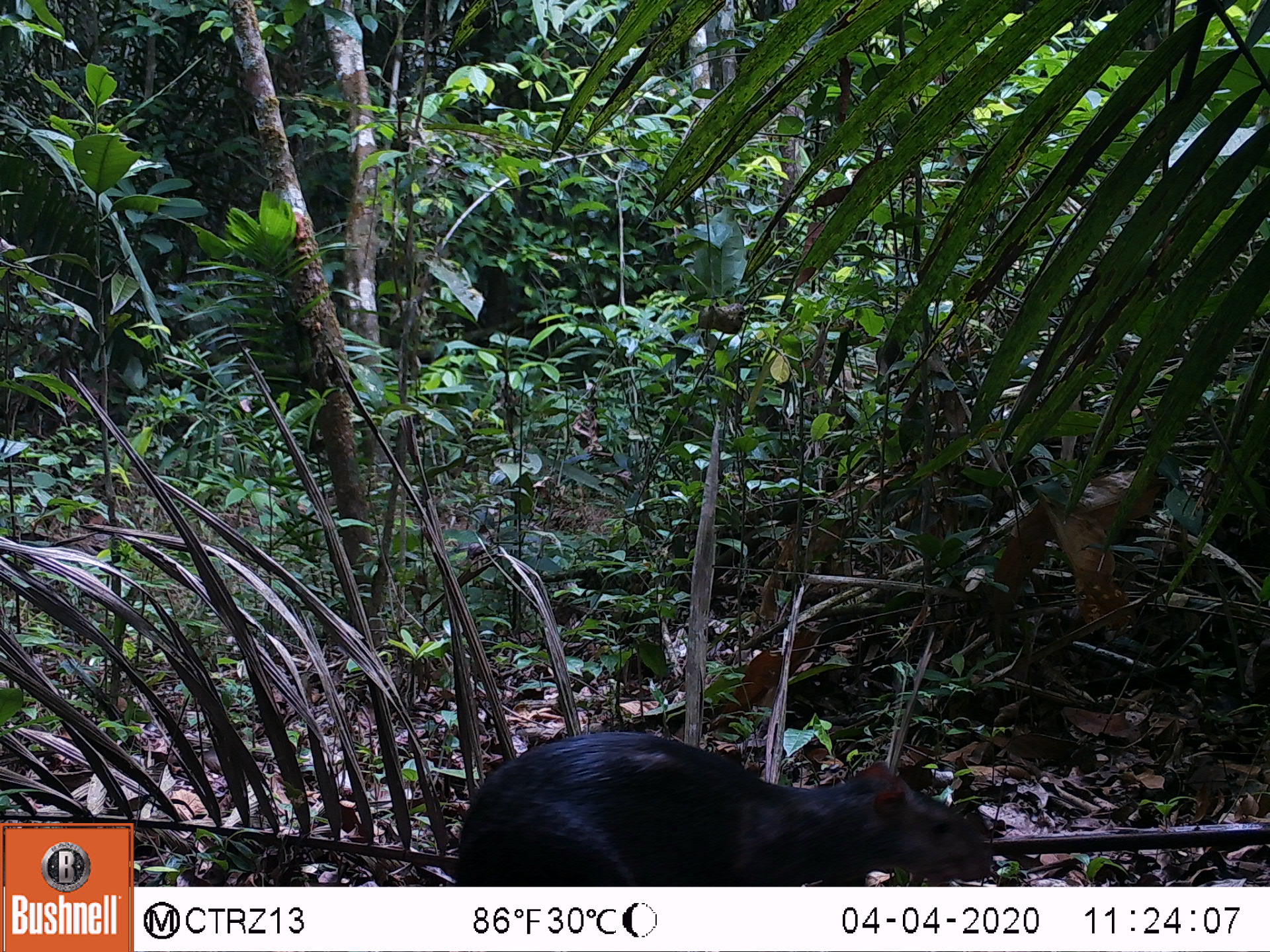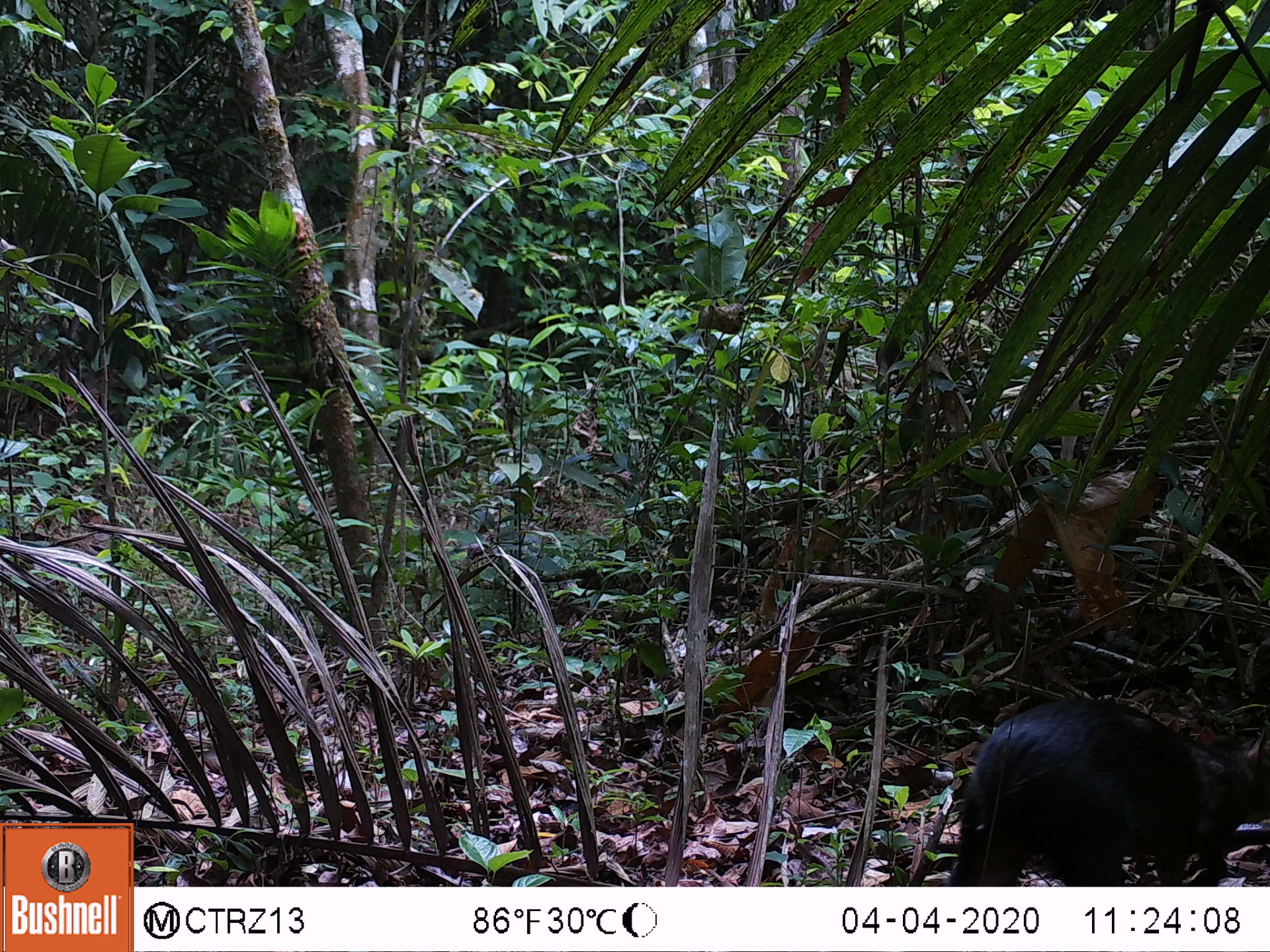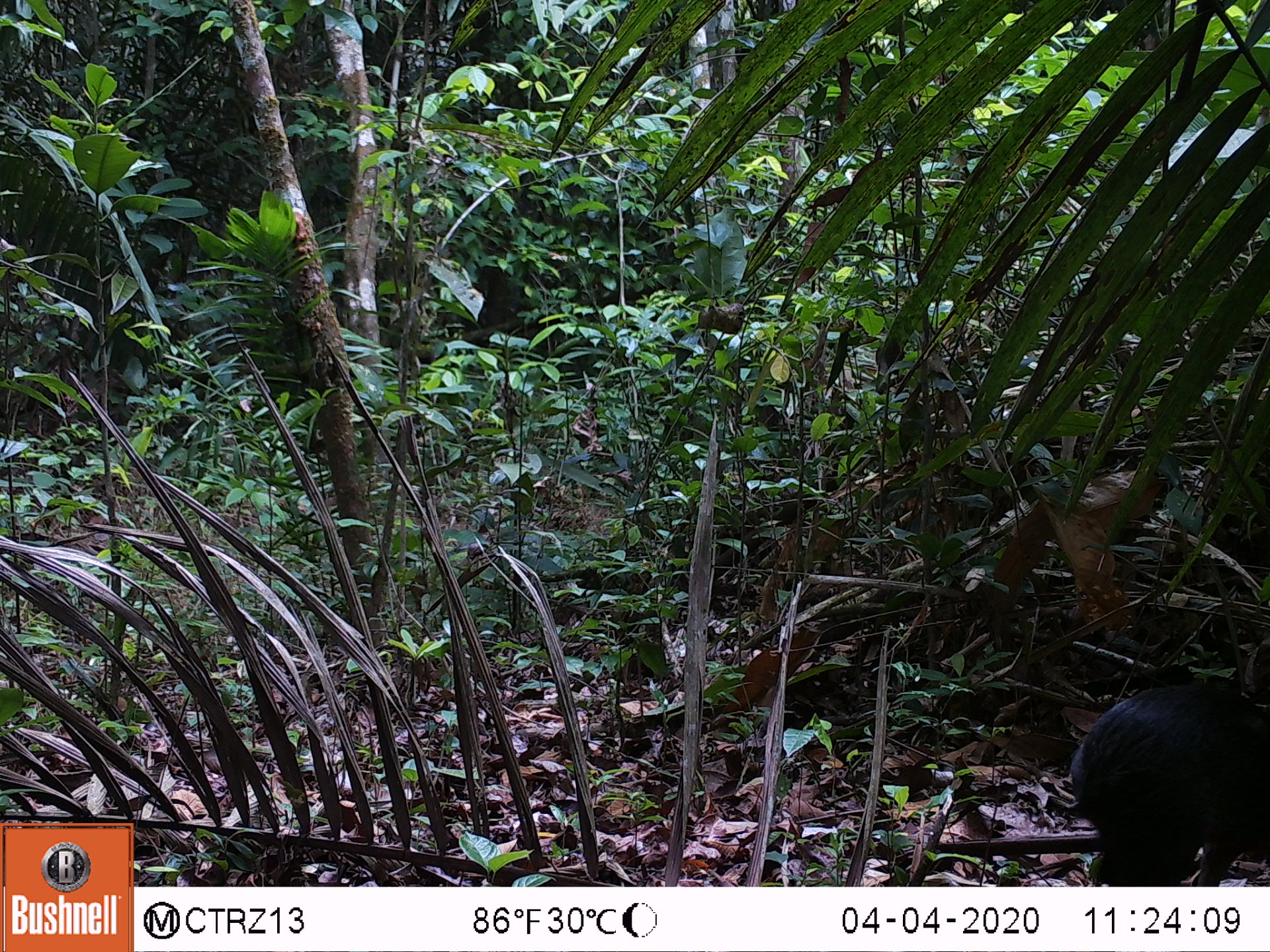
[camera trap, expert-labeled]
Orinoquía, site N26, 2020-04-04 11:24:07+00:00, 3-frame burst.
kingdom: Animalia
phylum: Chordata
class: Mammalia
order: Rodentia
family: Dasyproctidae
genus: Dasyprocta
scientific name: Dasyprocta fuliginosa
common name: black agouti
Black agouti (Dasyprocta fuliginosa).